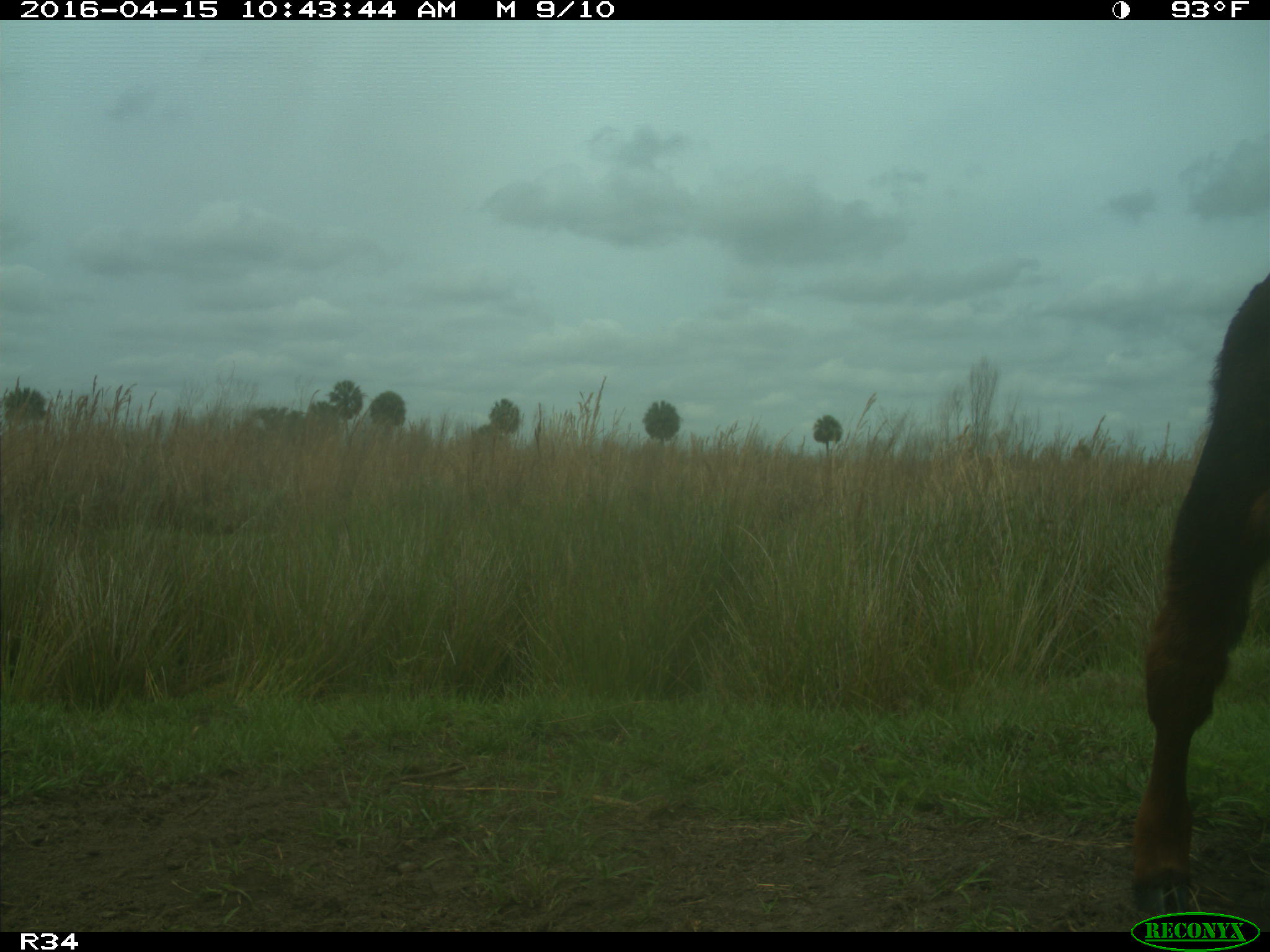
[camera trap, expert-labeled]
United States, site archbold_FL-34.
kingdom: Animalia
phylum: Chordata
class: Mammalia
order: Artiodactyla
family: Bovidae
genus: Bos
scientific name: Bos taurus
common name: domestic cow